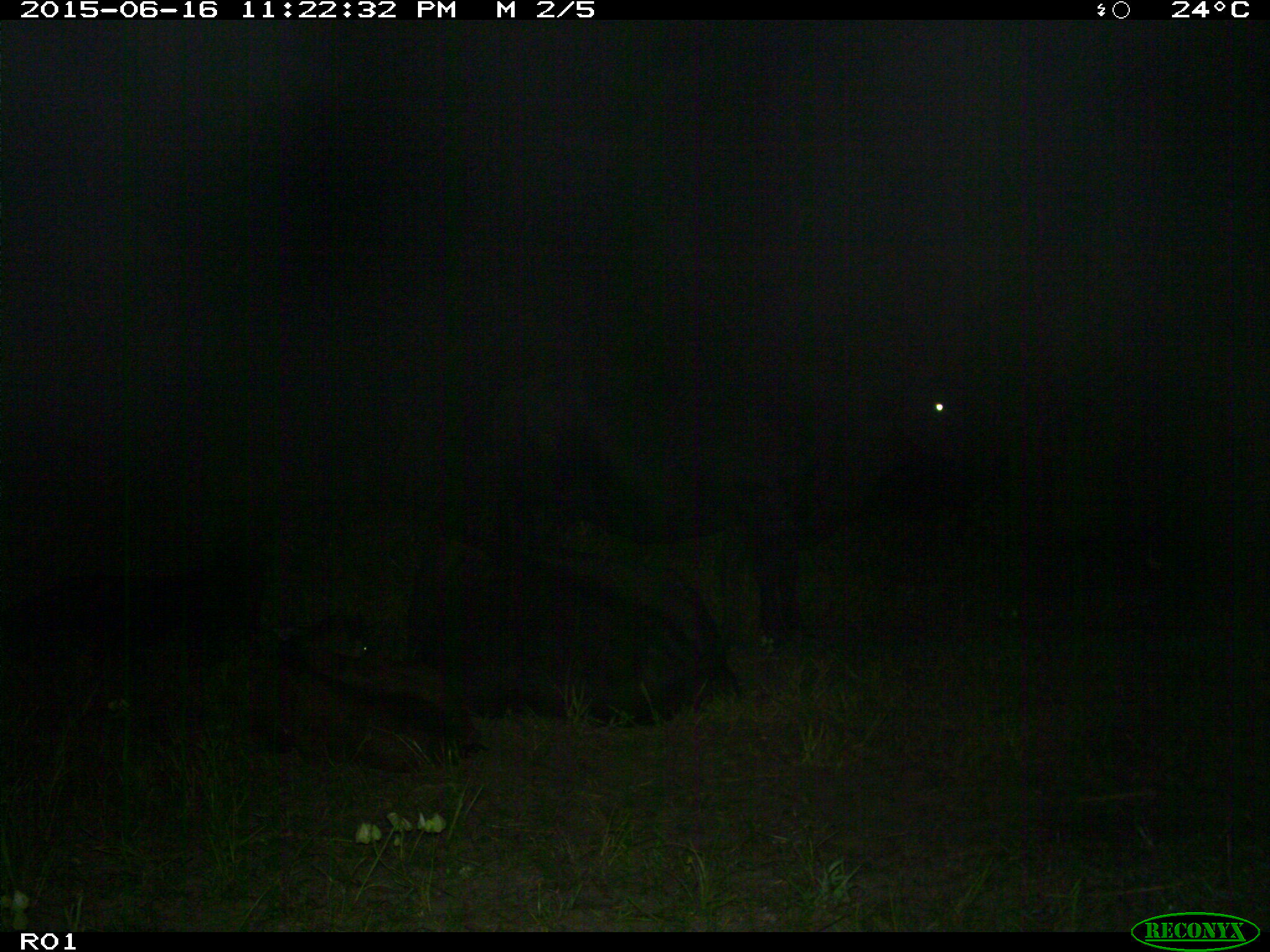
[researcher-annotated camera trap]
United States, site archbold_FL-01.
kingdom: Animalia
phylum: Chordata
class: Mammalia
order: Artiodactyla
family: Bovidae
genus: Bos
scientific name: Bos taurus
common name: domestic cow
Bos taurus (domestic cow).